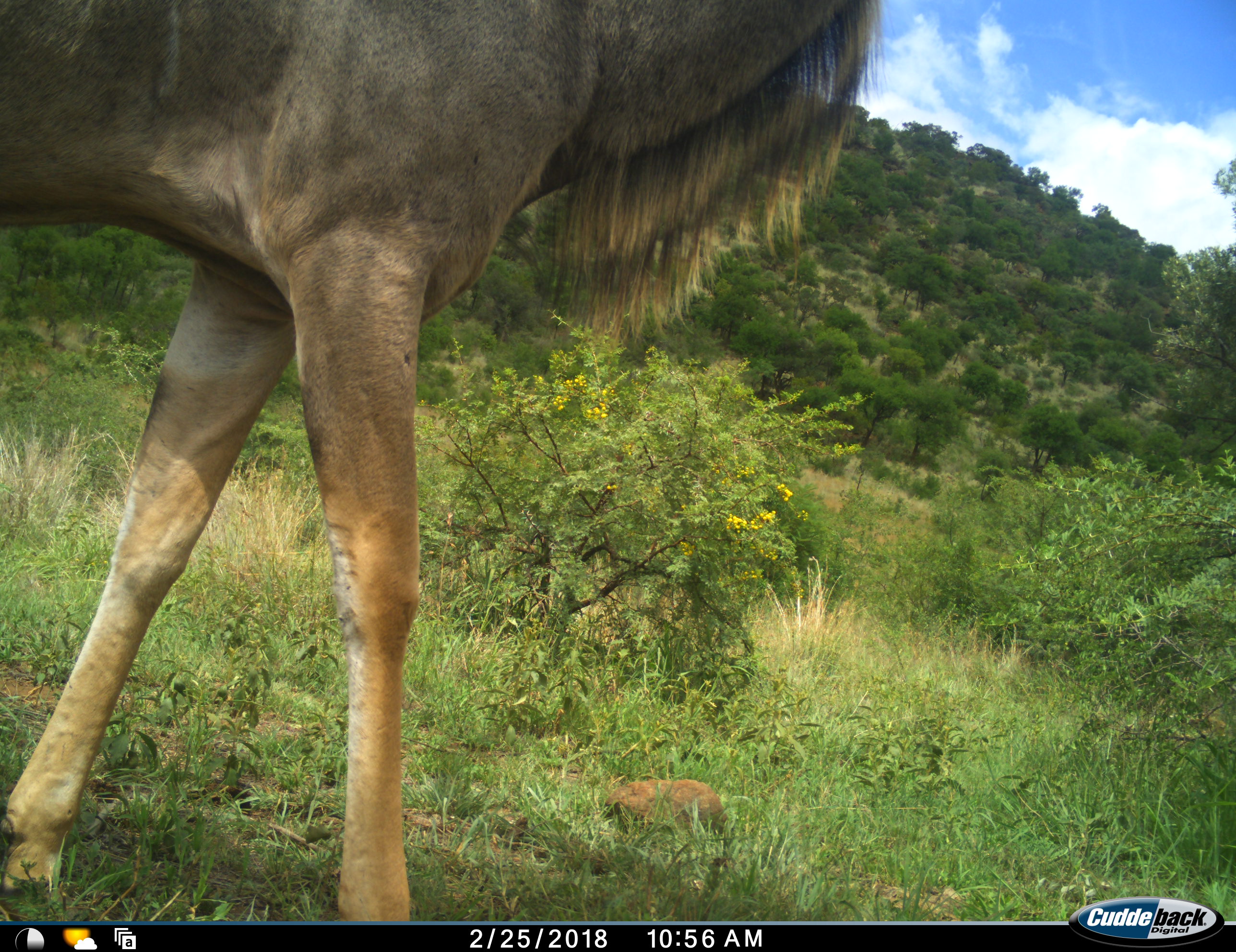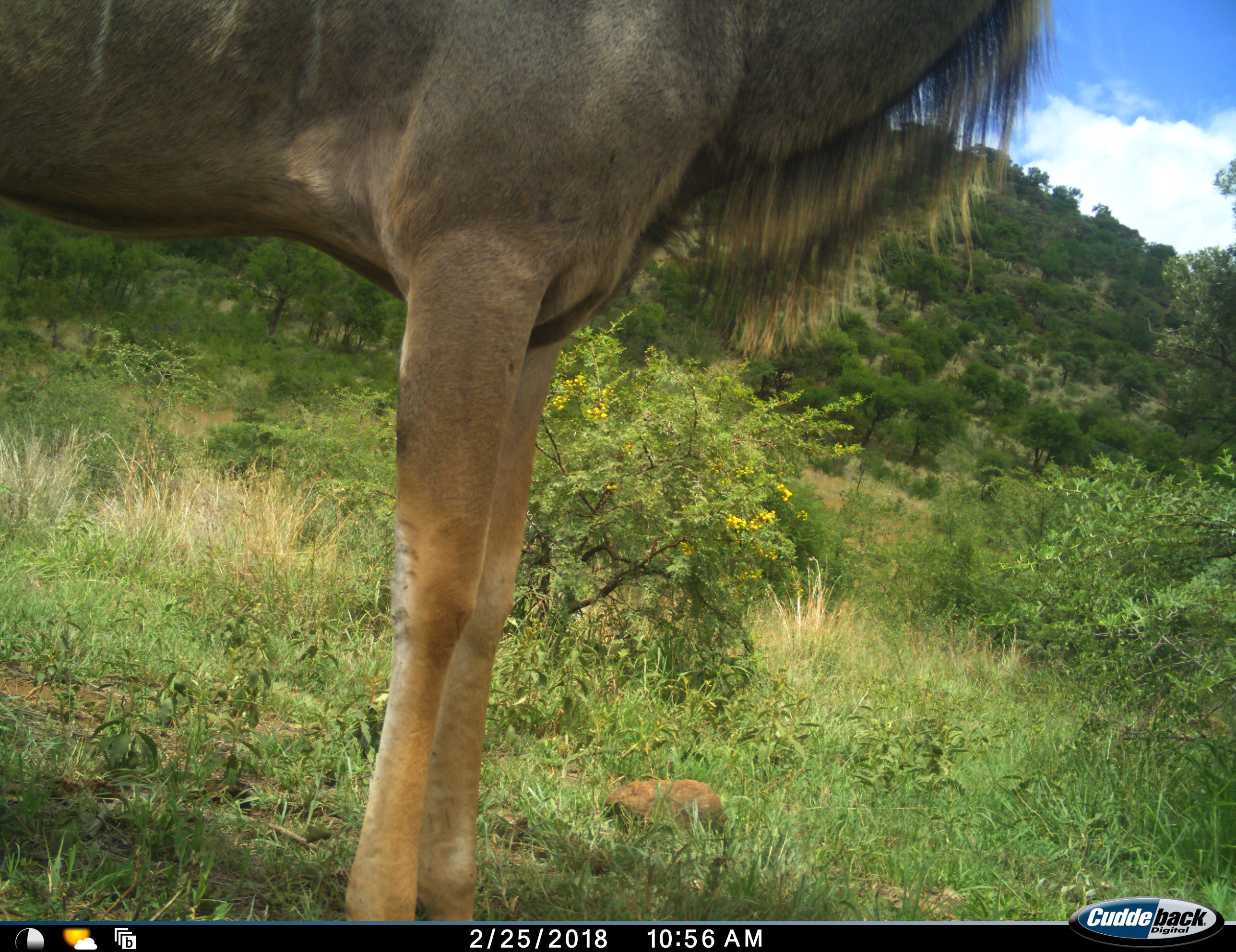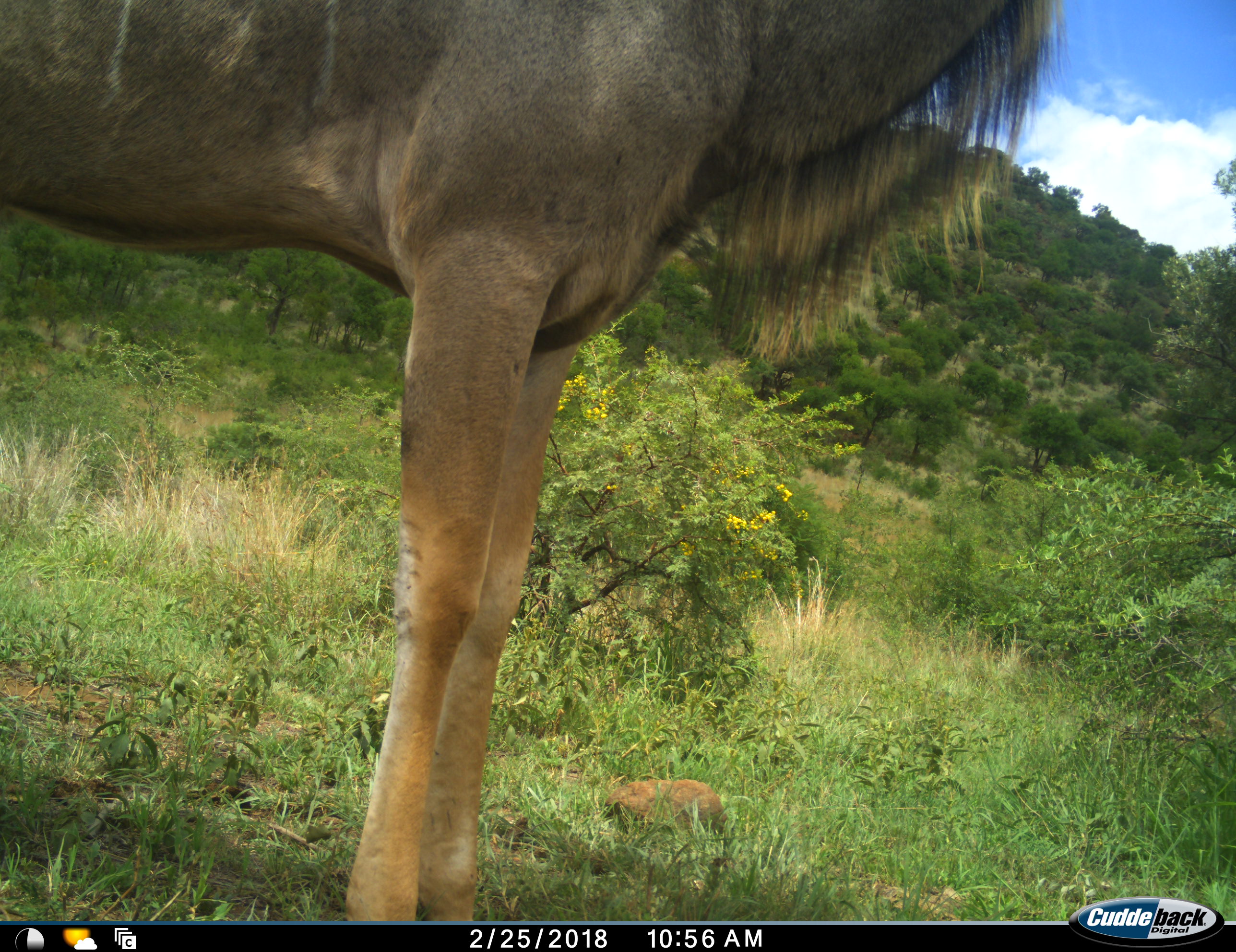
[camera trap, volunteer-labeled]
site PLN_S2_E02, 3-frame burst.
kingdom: Animalia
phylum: Chordata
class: Mammalia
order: Artiodactyla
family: Bovidae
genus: Tragelaphus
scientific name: Tragelaphus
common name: kudu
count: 1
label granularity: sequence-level